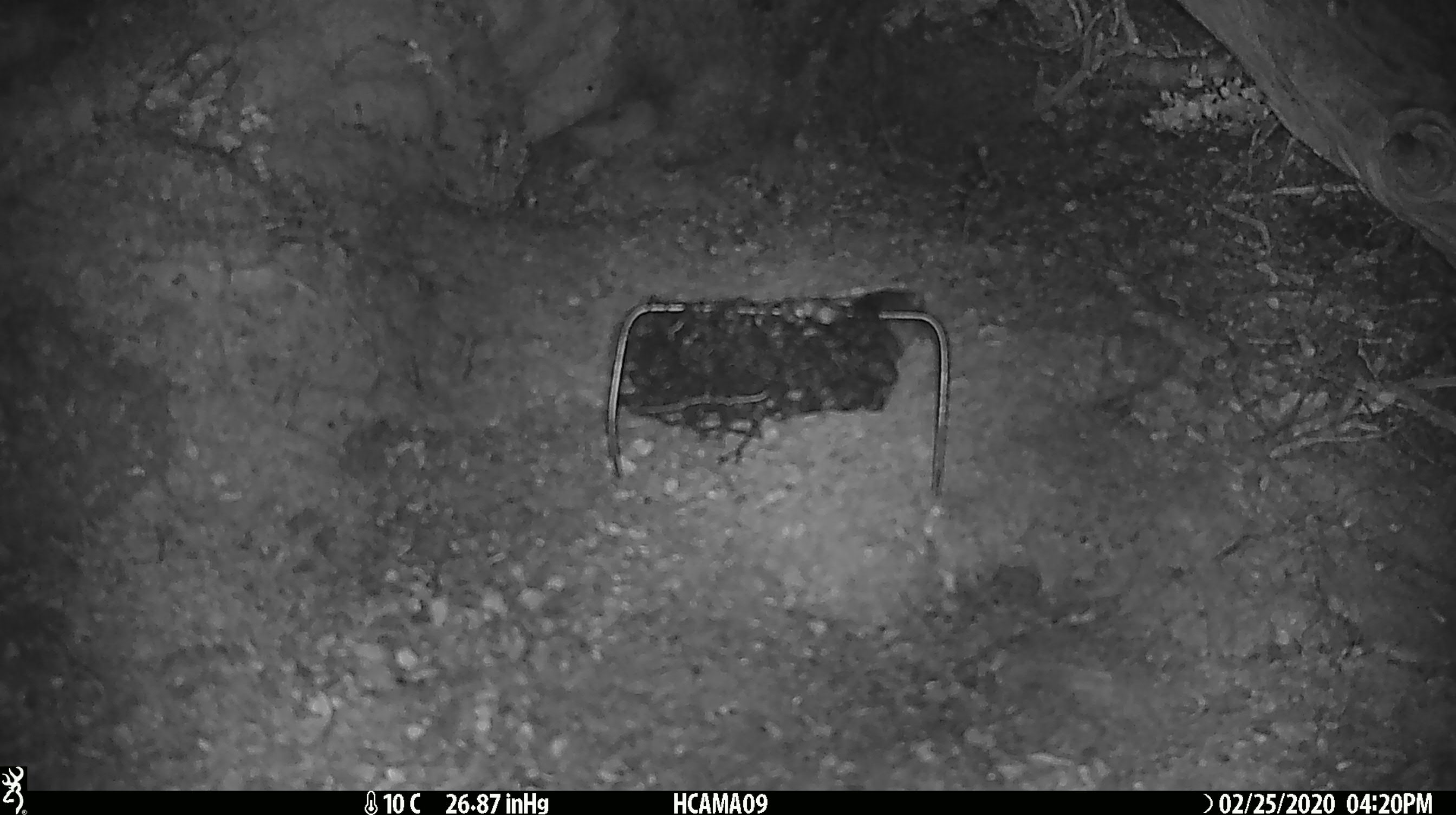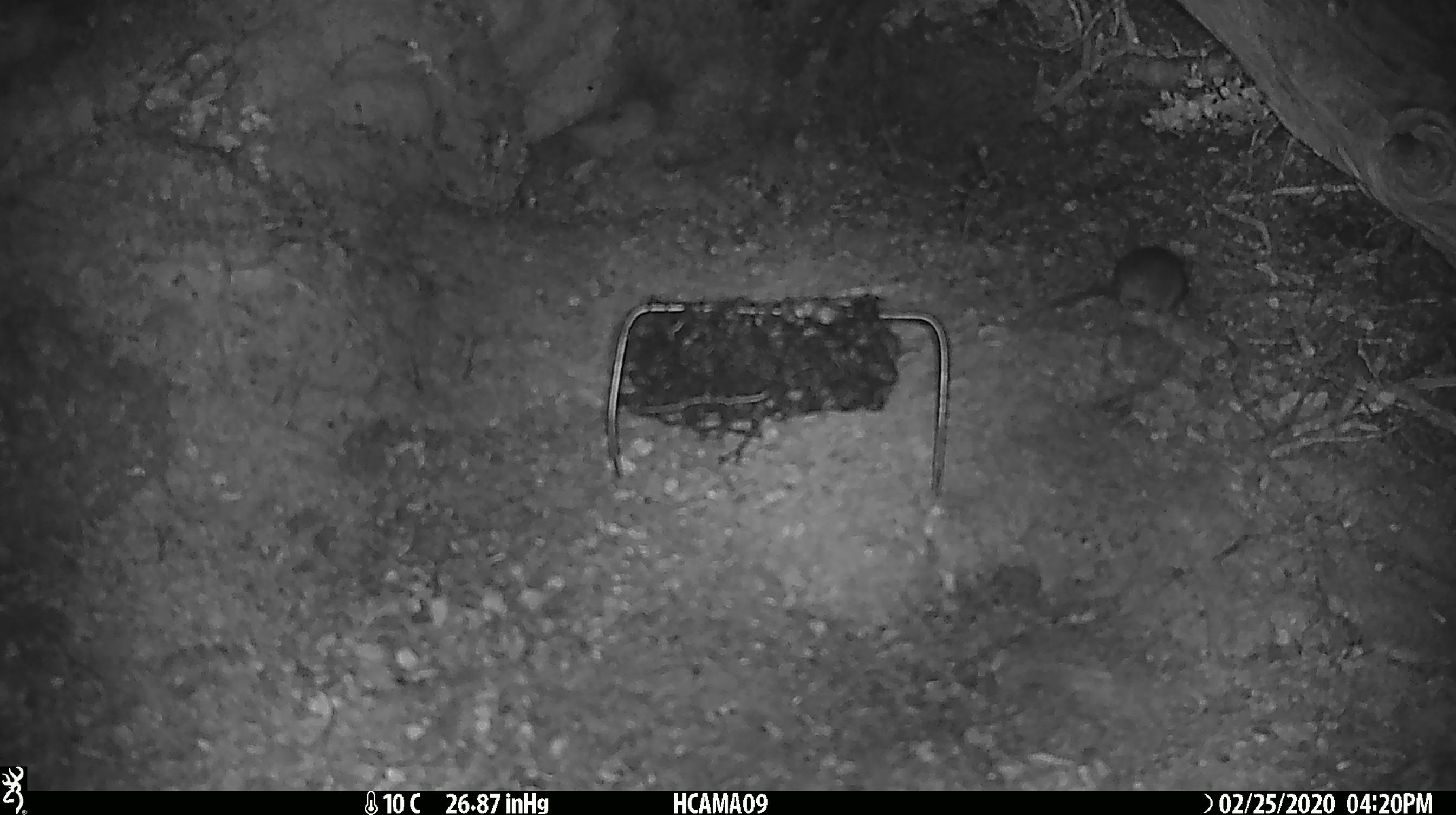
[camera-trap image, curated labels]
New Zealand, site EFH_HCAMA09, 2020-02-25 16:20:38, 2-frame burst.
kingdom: Animalia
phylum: Chordata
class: Mammalia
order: Rodentia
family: Muridae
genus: Mus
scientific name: Mus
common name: mouse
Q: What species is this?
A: Mouse (Mus).